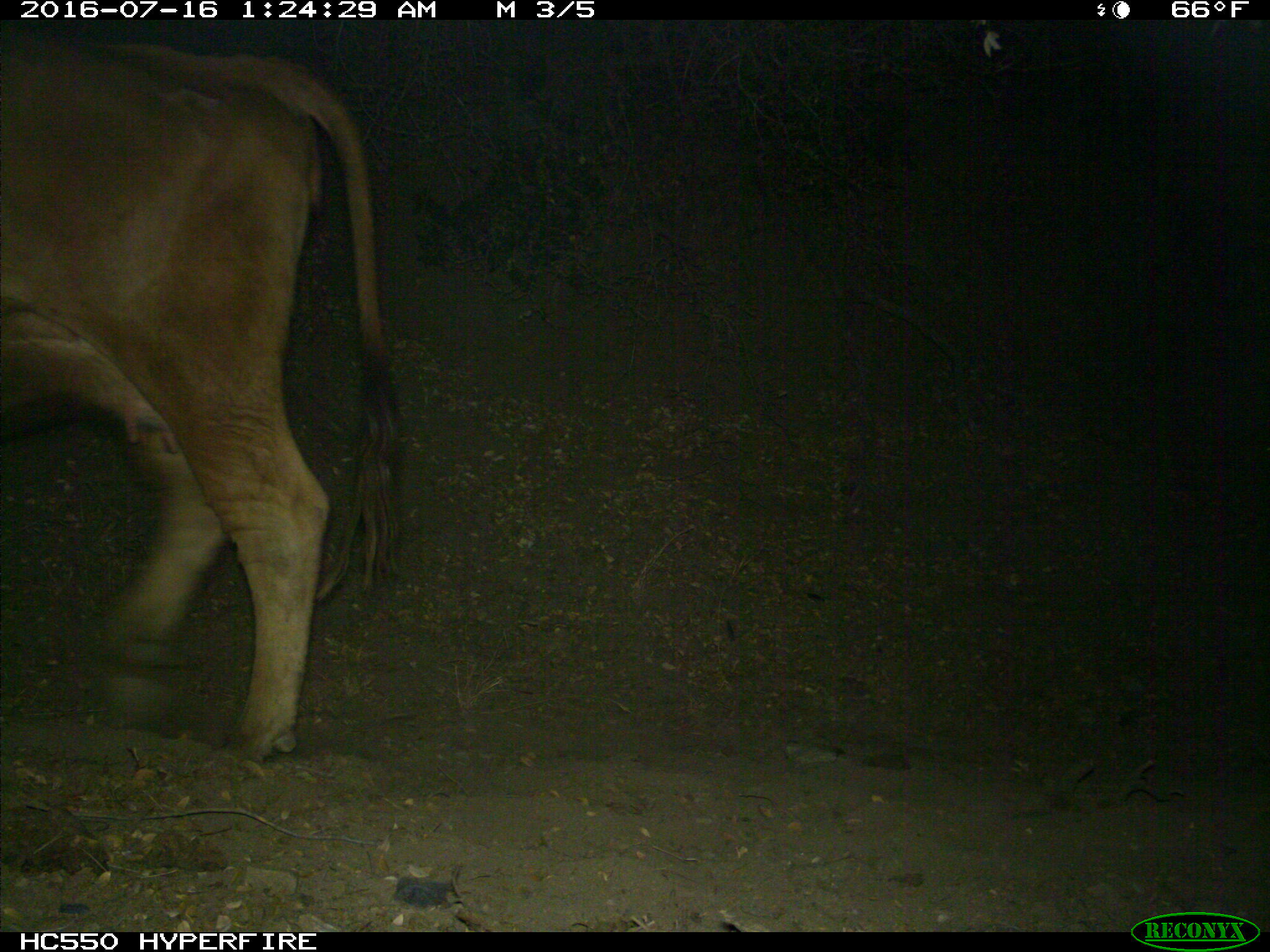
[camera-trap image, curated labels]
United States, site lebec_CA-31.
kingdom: Animalia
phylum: Chordata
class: Mammalia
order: Artiodactyla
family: Bovidae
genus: Bos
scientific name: Bos taurus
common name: domestic cow